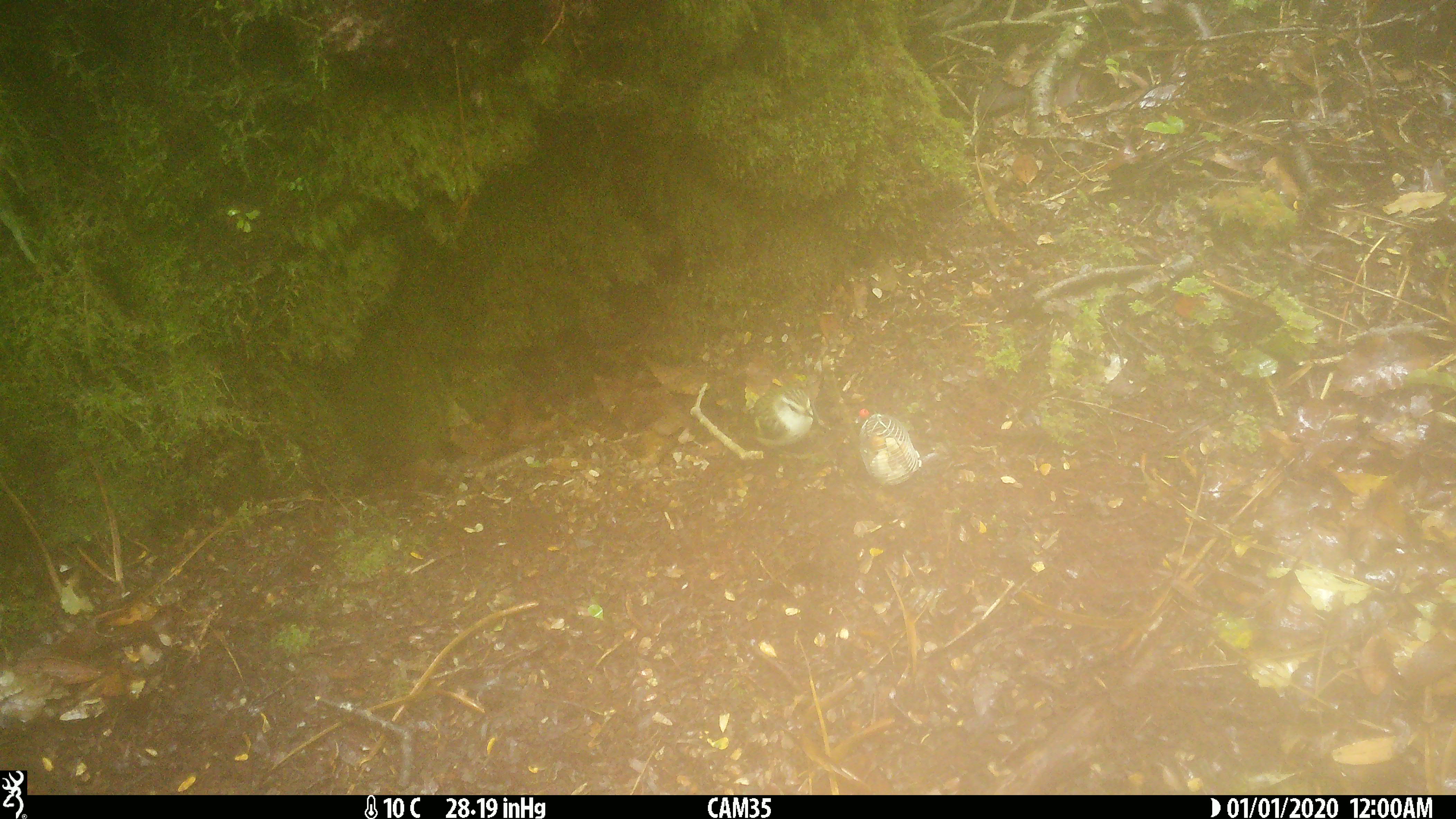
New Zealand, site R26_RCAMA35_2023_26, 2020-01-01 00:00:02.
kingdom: Animalia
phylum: Chordata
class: Aves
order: Passeriformes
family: Acanthisittidae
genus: Acanthisitta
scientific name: Acanthisitta chloris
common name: rifleman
Rifleman (Acanthisitta chloris).